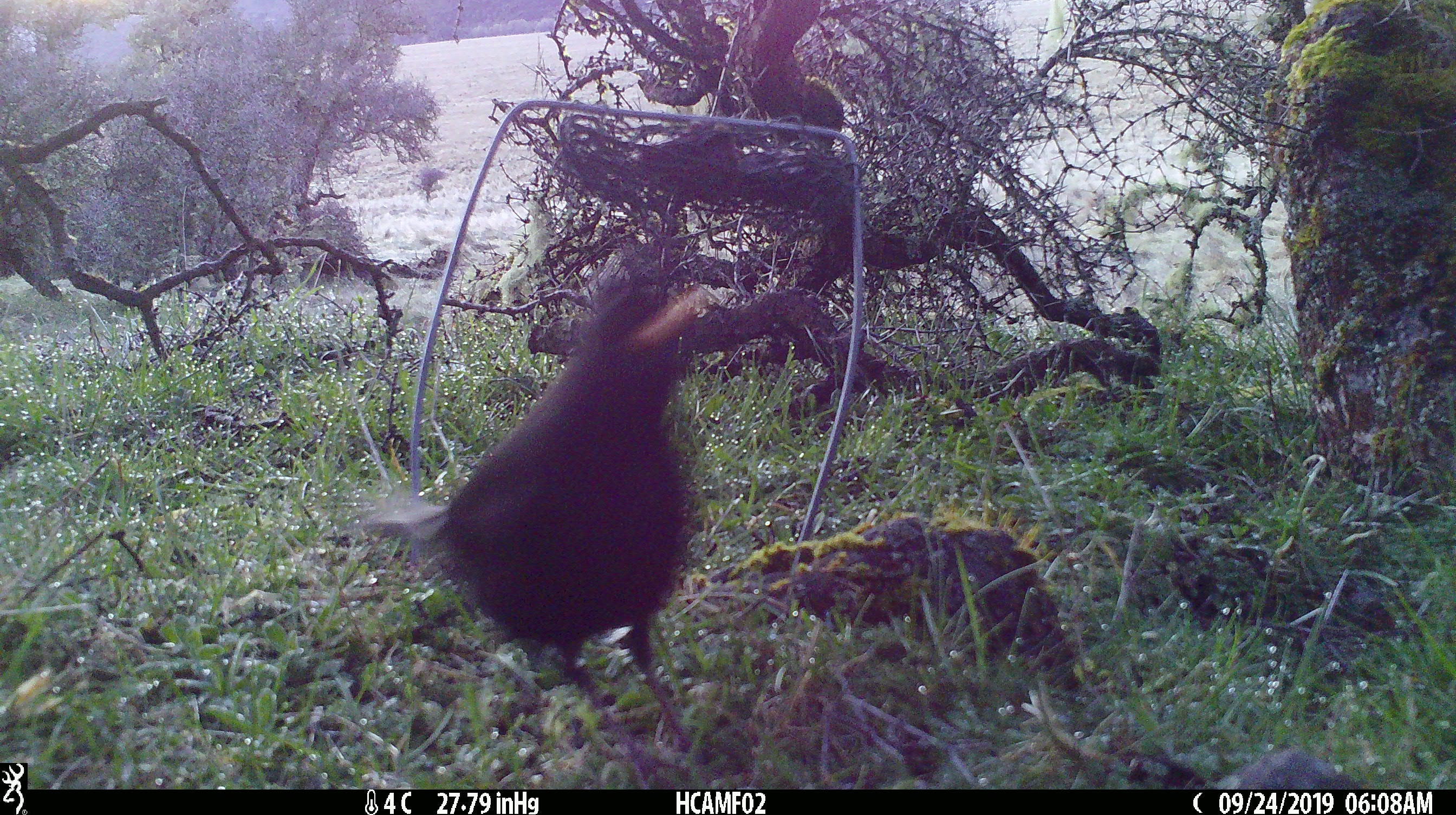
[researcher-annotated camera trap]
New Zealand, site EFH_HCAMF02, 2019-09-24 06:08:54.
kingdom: Animalia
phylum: Chordata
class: Aves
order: Passeriformes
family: Turdidae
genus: Turdus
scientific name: Turdus merula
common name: eurasian blackbird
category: blackbird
Blackbird (eurasian blackbird) (Turdus merula).